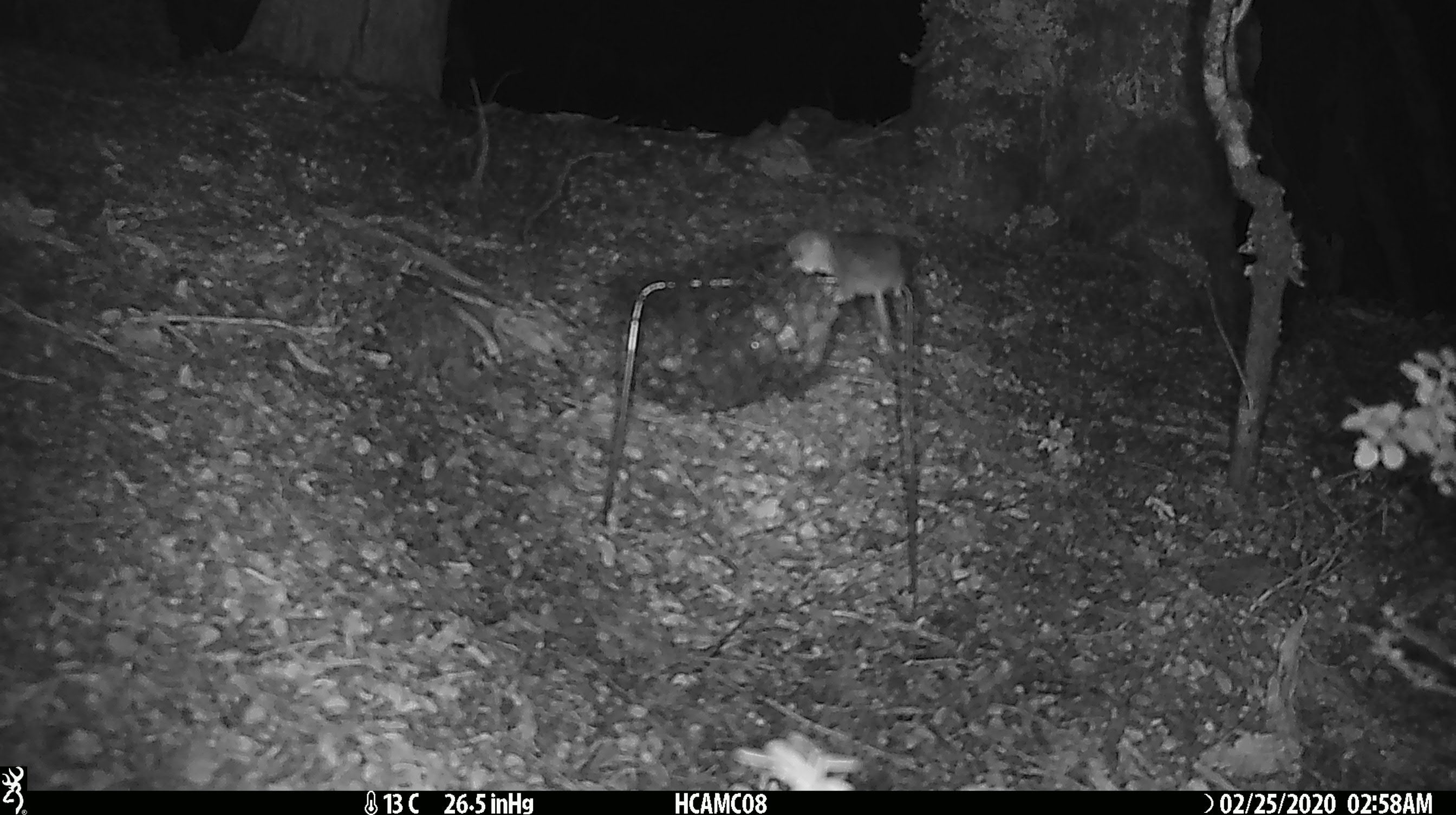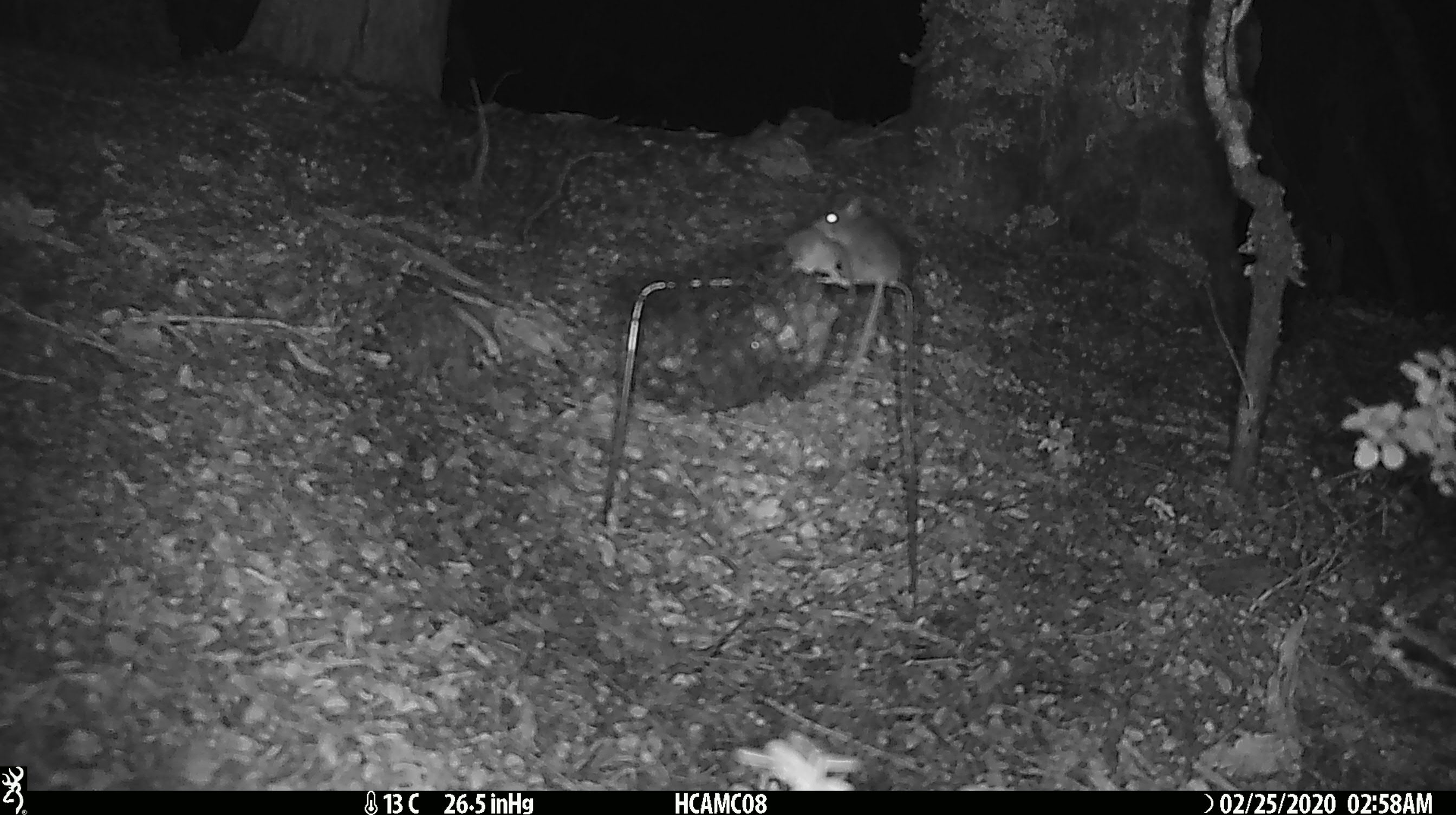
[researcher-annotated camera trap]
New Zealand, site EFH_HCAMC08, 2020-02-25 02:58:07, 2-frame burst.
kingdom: Animalia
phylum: Chordata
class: Mammalia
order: Rodentia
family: Muridae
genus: Mus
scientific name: Mus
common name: mouse